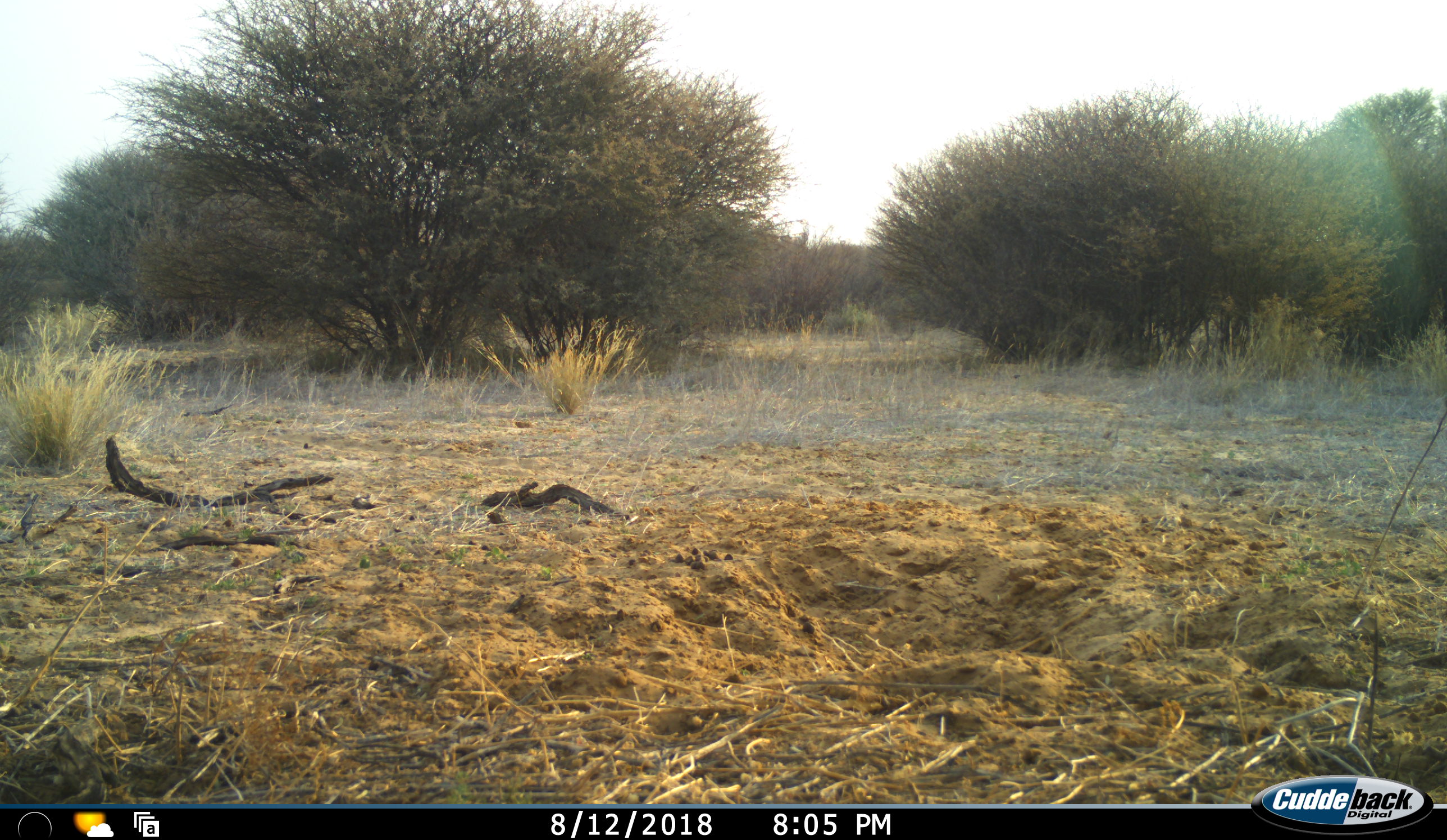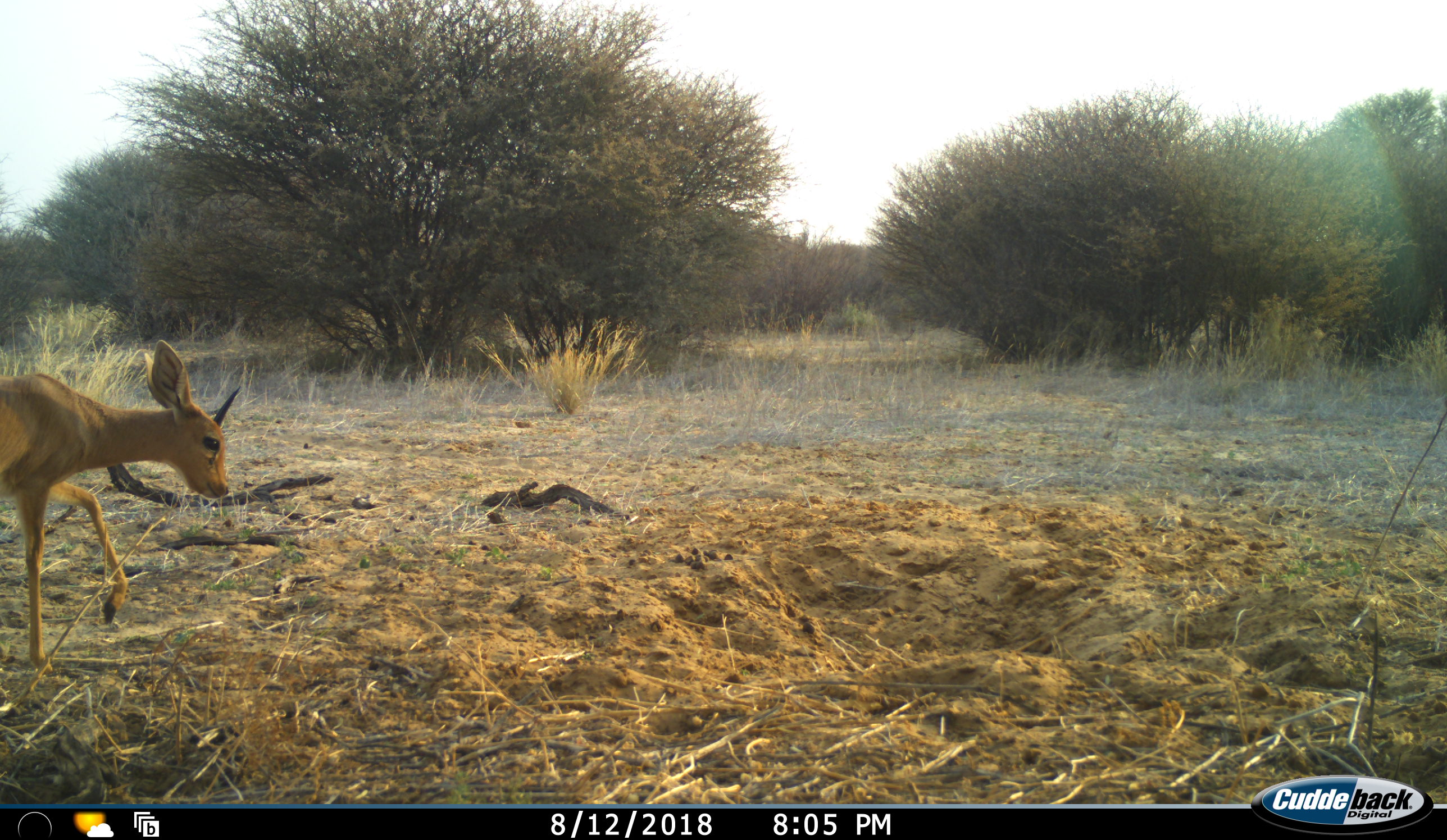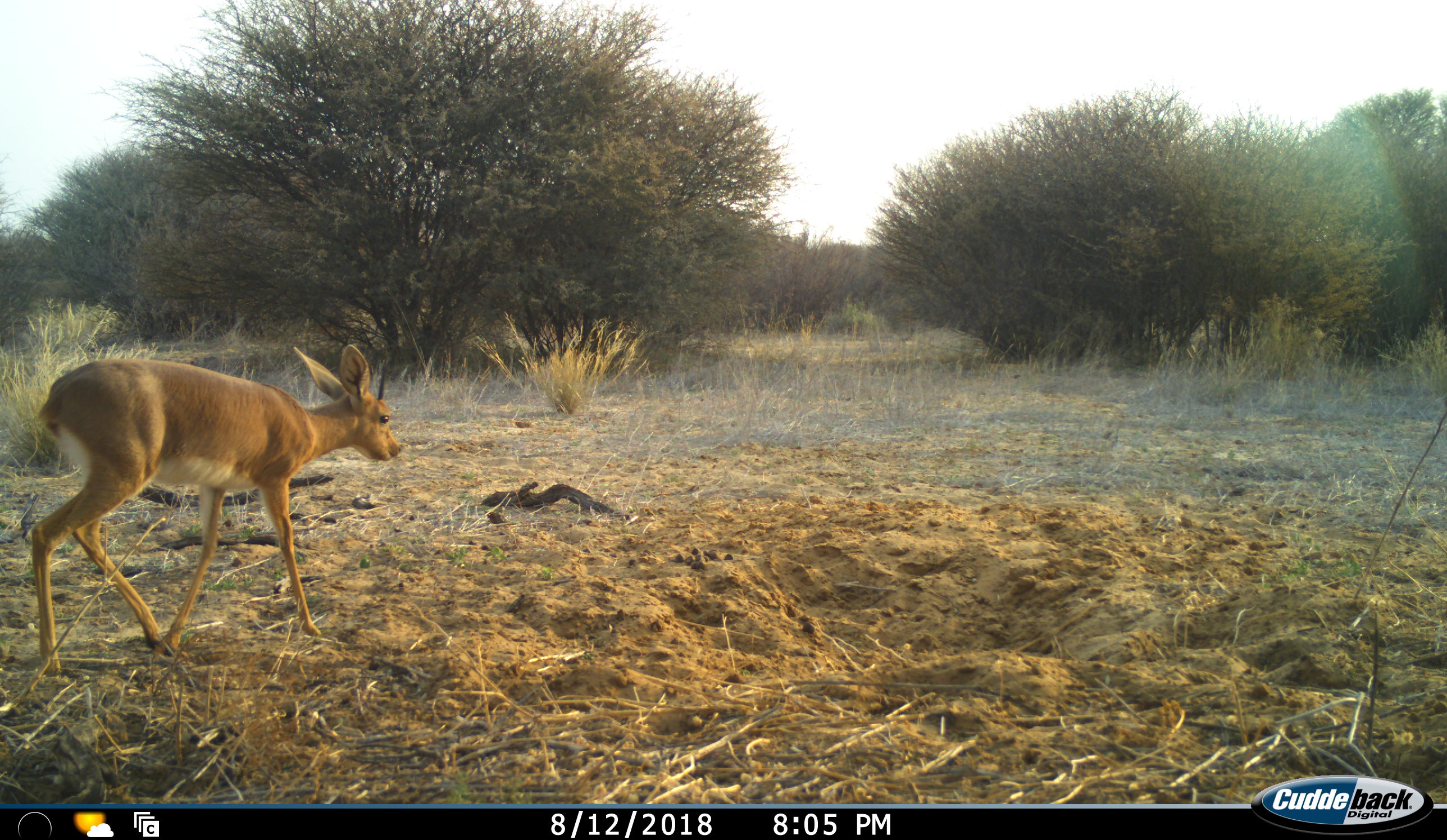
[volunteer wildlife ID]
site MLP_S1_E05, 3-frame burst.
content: unidentified animal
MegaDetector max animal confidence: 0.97